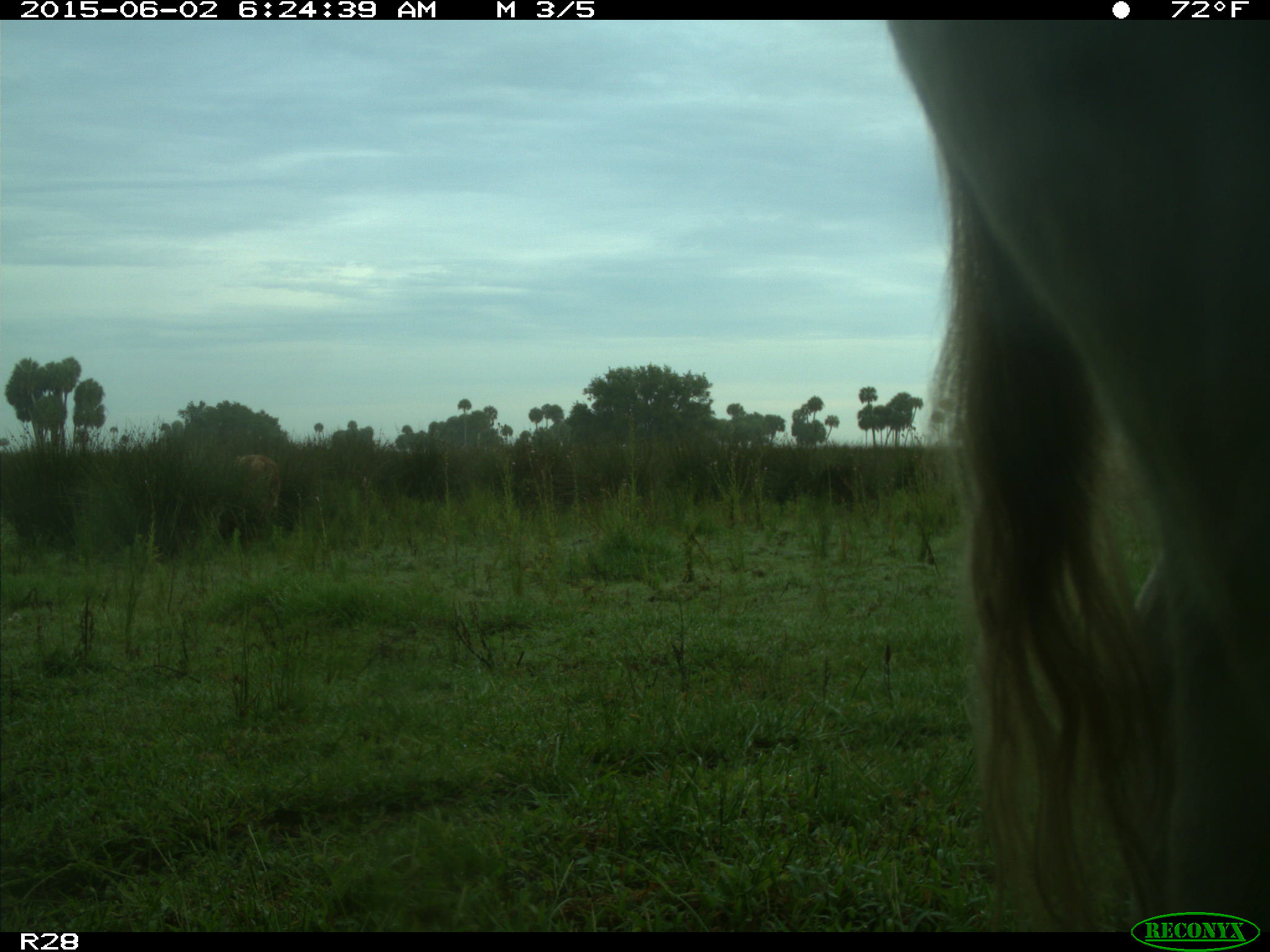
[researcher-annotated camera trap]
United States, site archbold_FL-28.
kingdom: Animalia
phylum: Chordata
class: Mammalia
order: Artiodactyla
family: Bovidae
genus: Bos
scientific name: Bos taurus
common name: domestic cow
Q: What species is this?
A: Bos taurus (domestic cow).